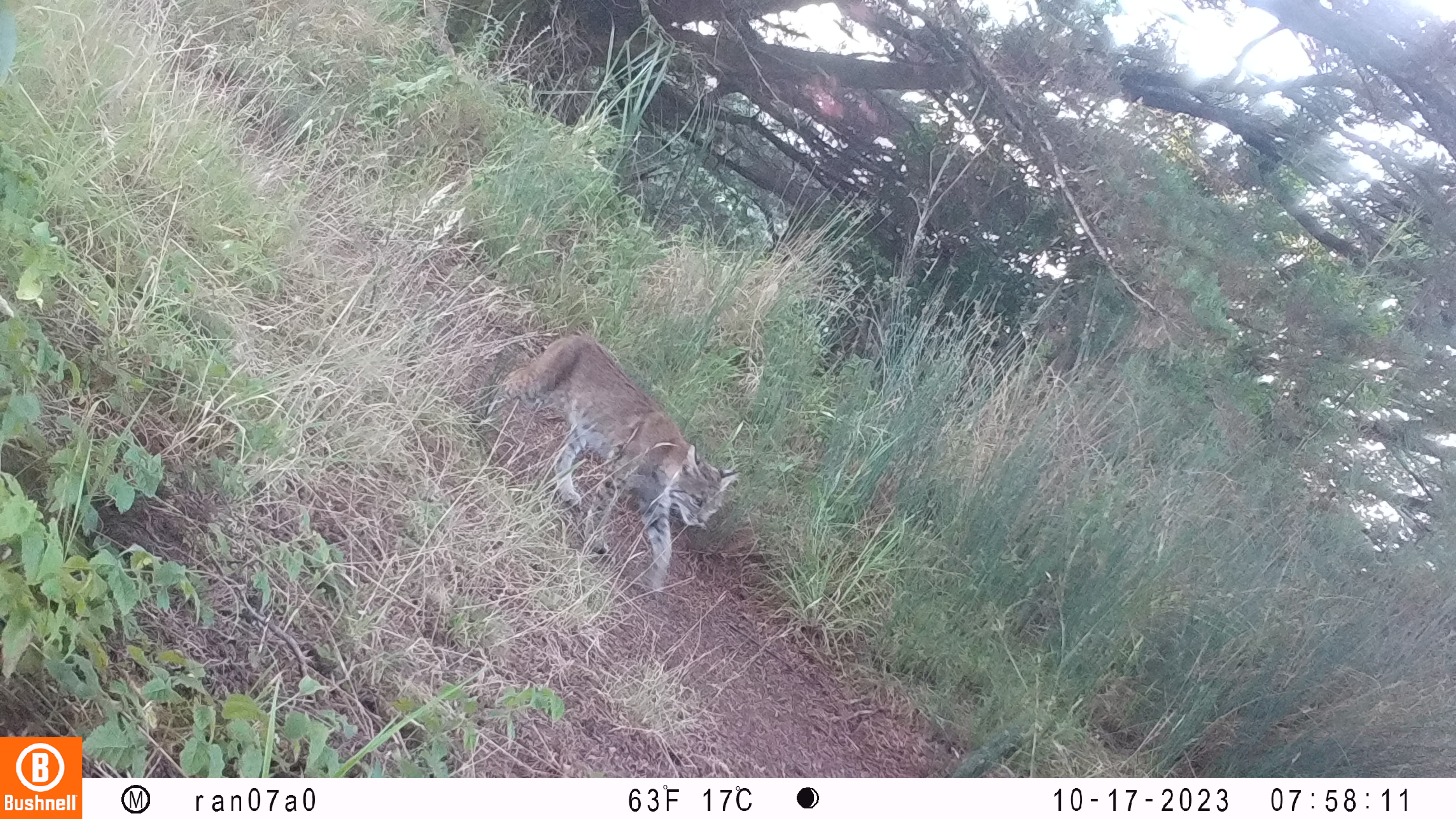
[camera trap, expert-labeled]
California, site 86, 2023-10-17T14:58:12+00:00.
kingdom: Animalia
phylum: Chordata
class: Mammalia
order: Carnivora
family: Felidae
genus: Lynx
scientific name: Lynx rufus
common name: bobcat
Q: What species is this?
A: Bobcat (Lynx rufus).